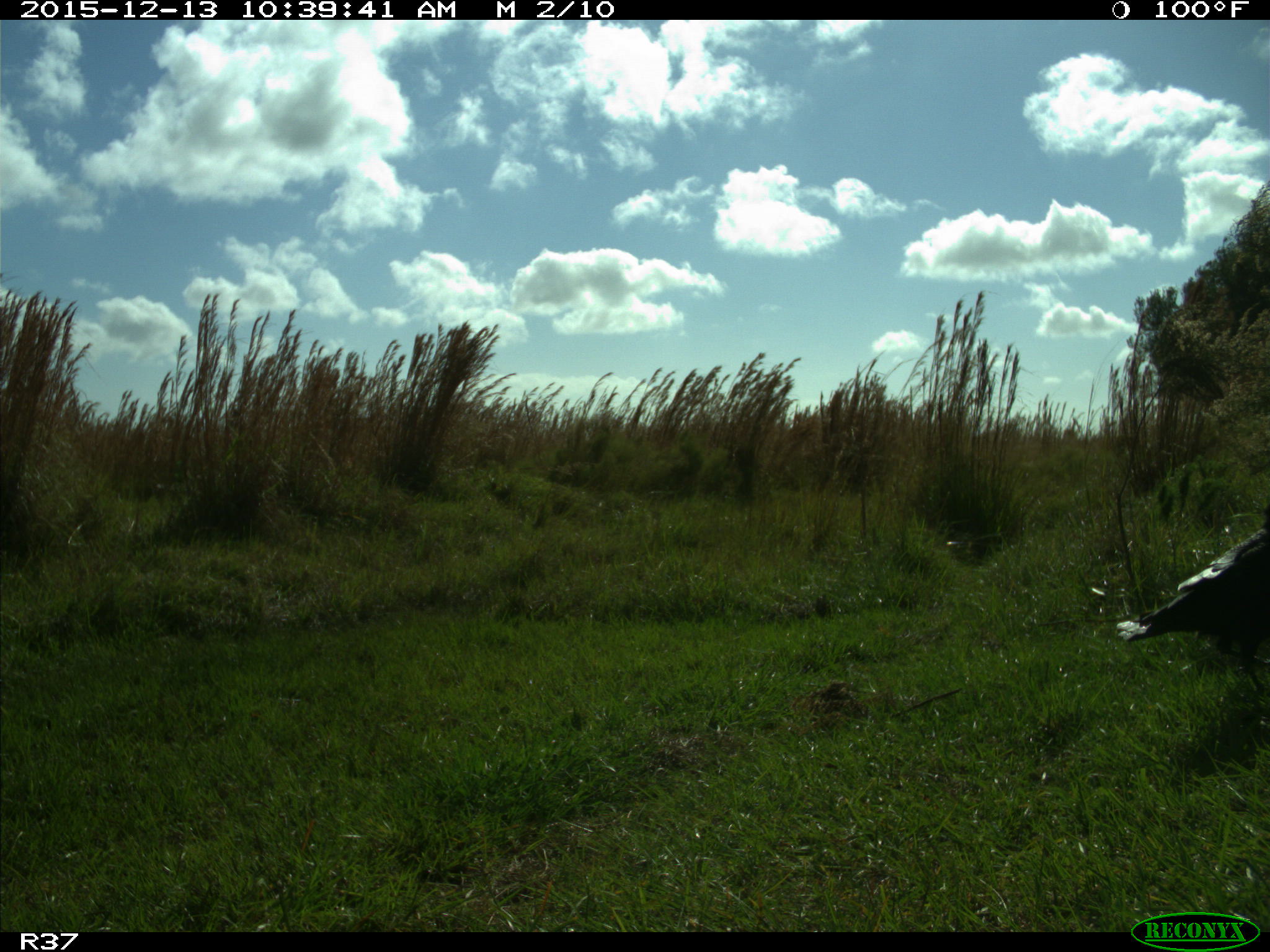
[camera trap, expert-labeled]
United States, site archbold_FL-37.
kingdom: Animalia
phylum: Chordata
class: Aves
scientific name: Aves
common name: birds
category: unidentified bird